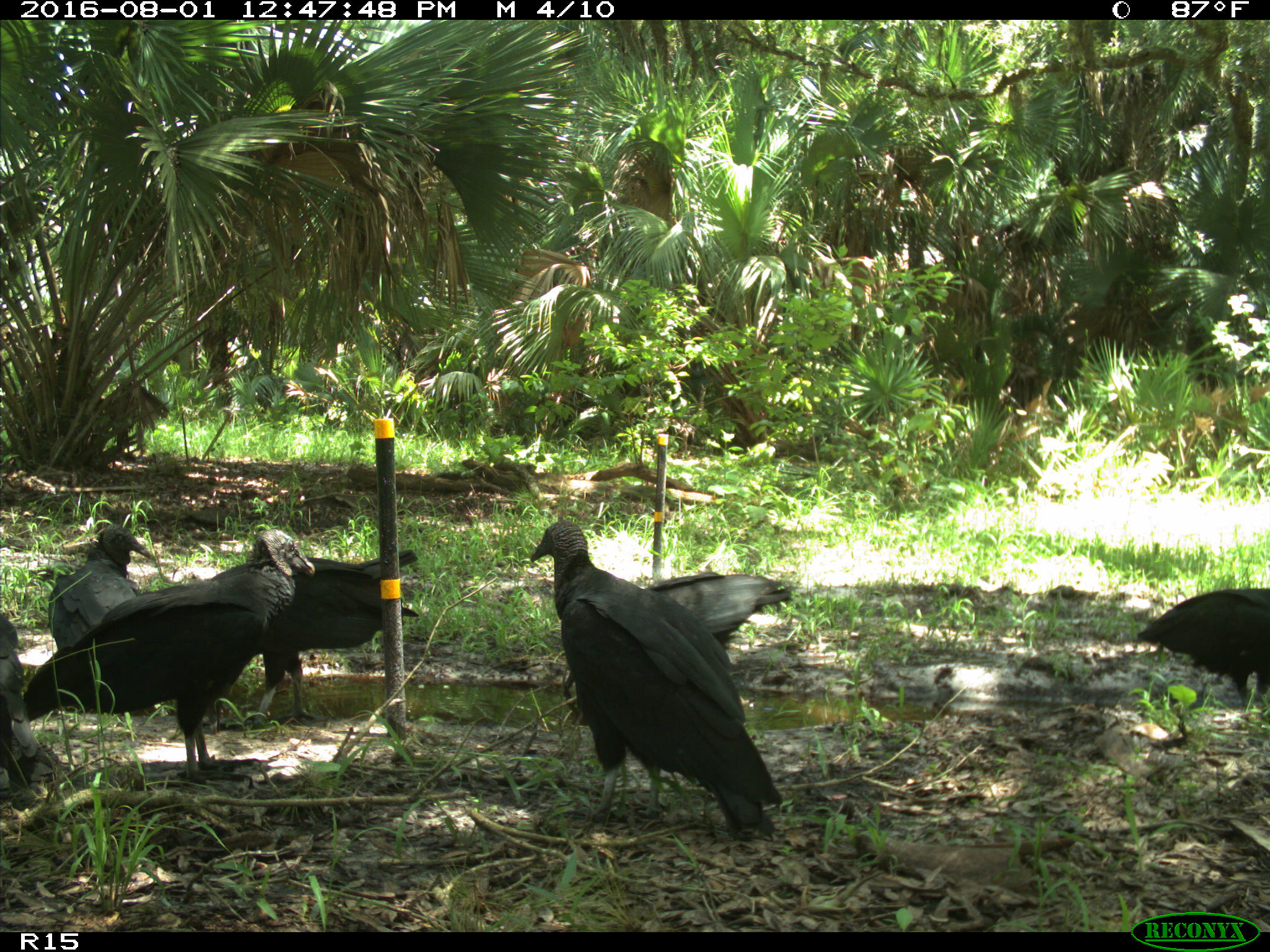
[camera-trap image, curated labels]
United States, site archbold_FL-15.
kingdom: Animalia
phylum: Chordata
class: Aves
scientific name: Aves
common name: birds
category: unidentified bird